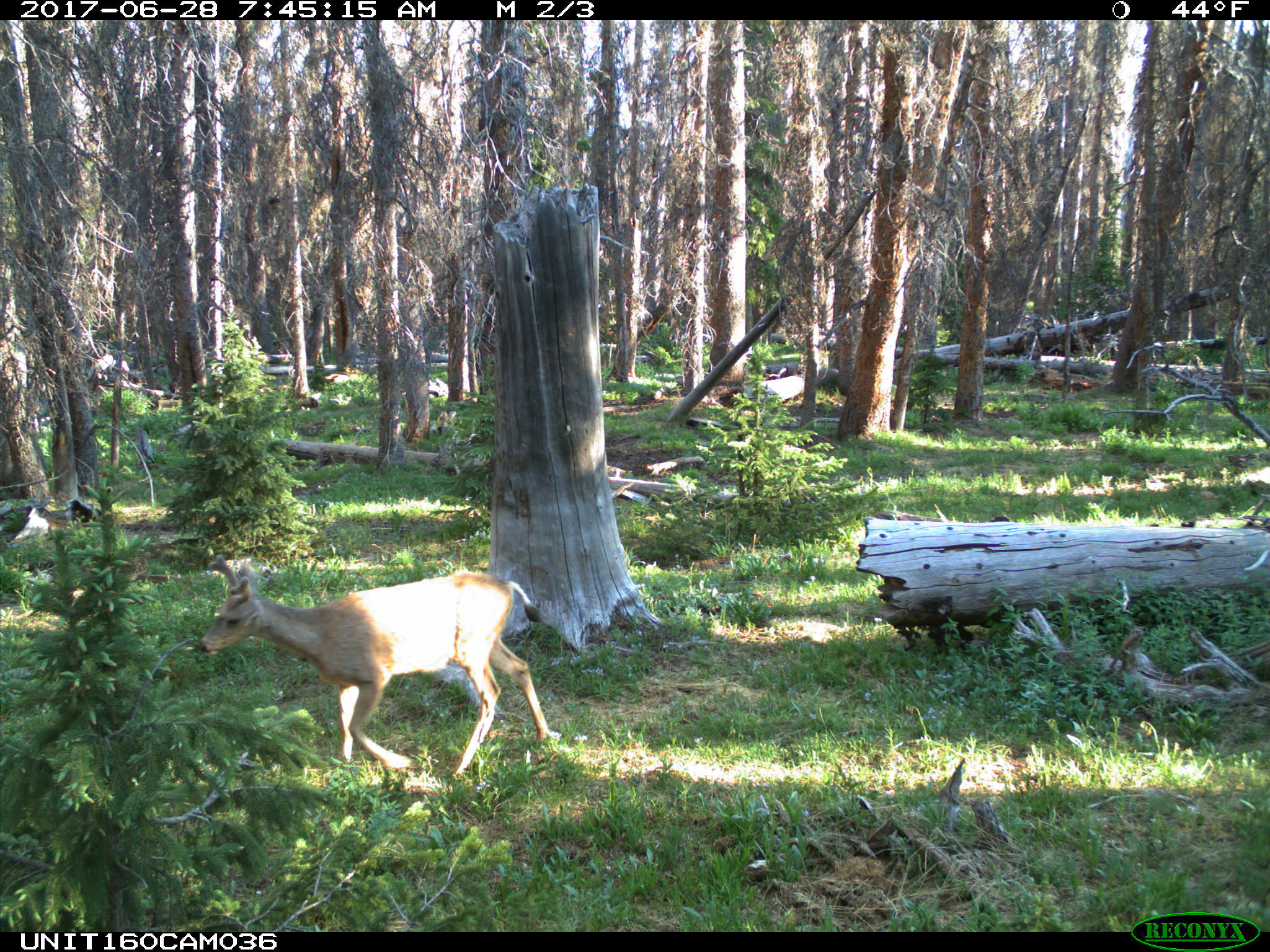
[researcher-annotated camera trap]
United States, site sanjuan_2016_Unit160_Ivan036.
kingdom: Animalia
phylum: Chordata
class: Mammalia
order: Artiodactyla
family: Cervidae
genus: Odocoileus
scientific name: Odocoileus hemionus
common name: mule deer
Odocoileus hemionus (mule deer).